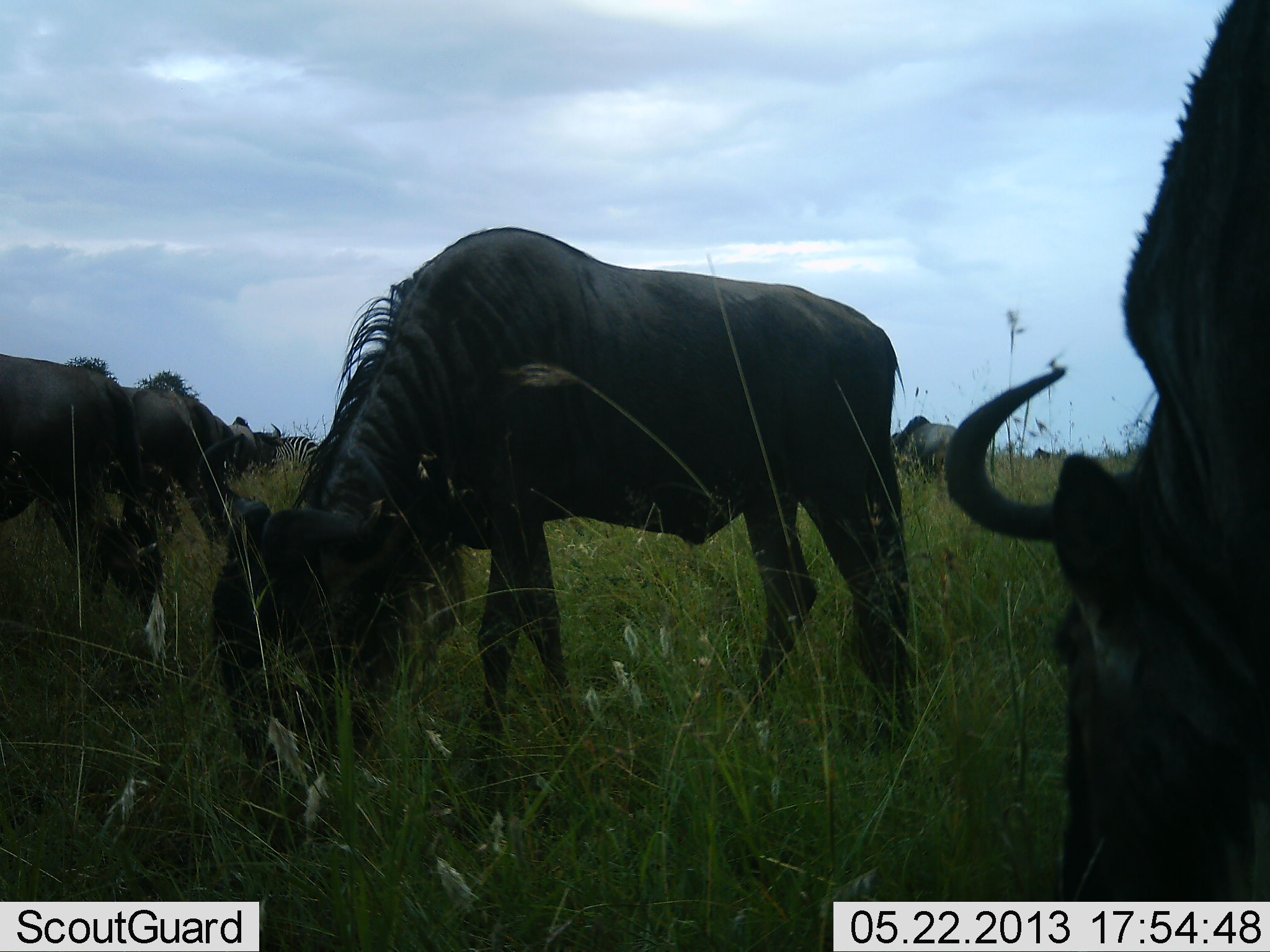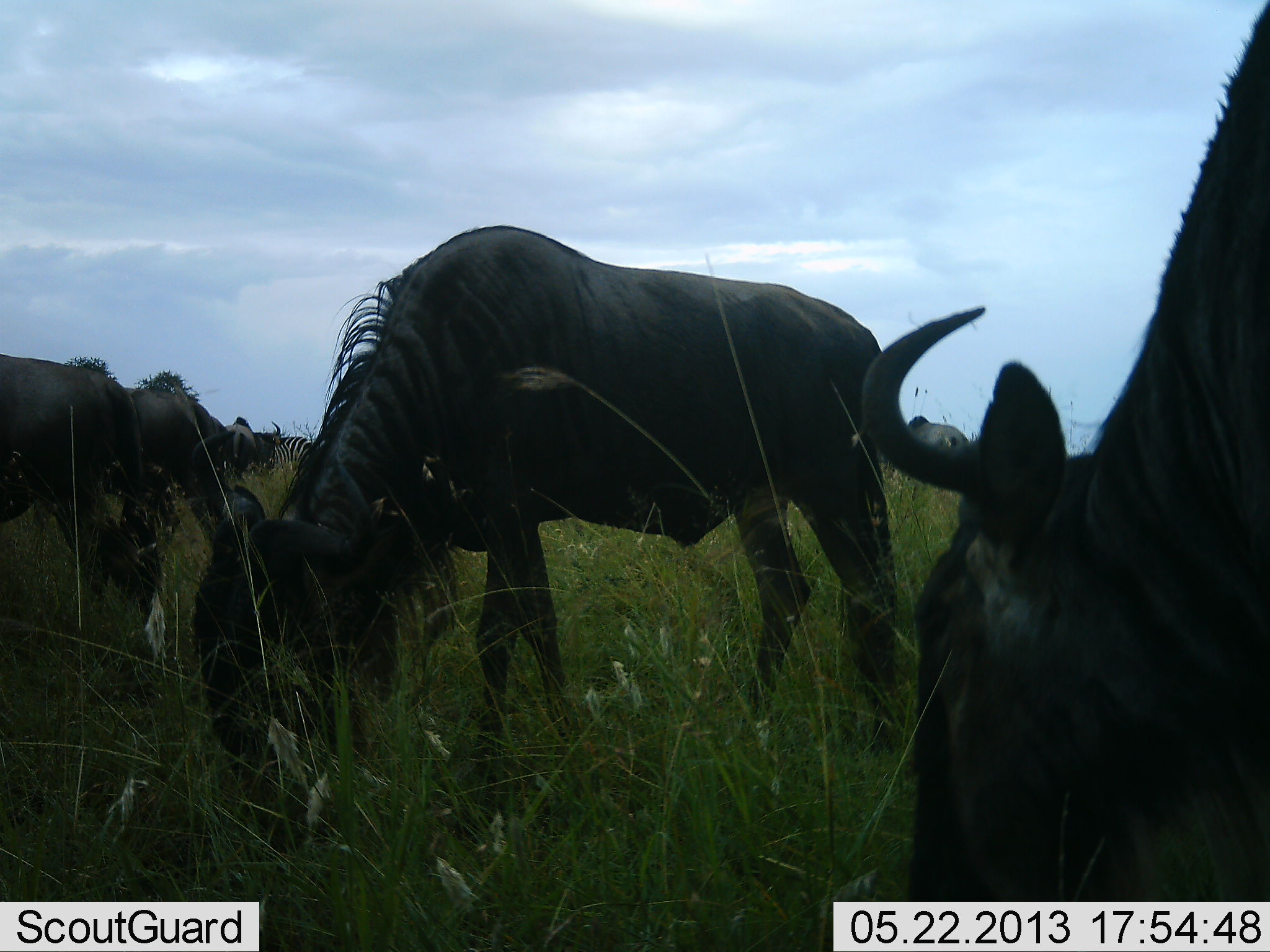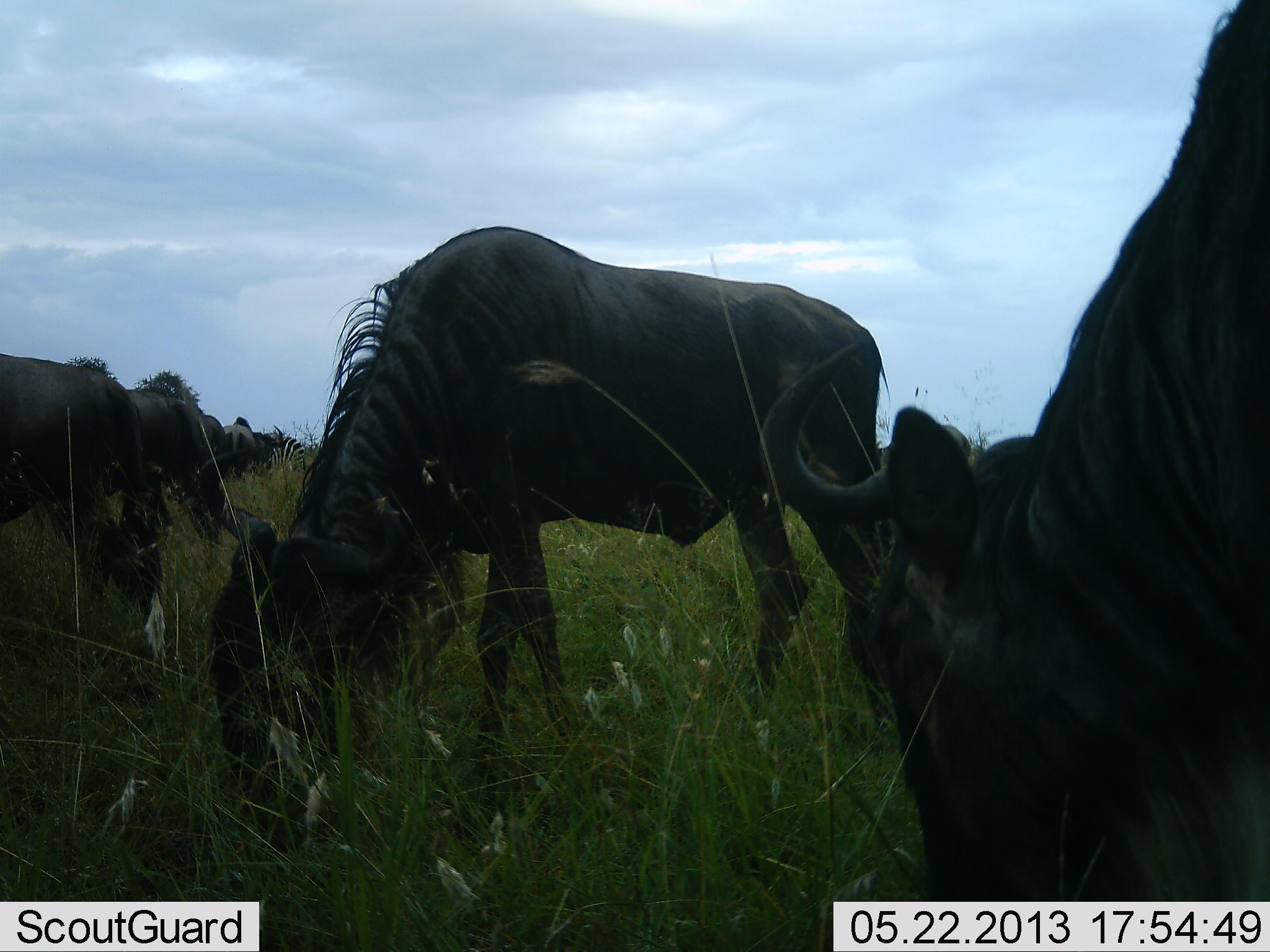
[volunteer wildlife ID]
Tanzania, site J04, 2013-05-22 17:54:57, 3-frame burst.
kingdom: Animalia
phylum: Chordata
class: Mammalia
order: Artiodactyla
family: Bovidae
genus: Connochaetes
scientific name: Connochaetes taurinus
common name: blue wildebeest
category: wildebeest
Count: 6.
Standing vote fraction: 33%.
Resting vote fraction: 0%.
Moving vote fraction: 0%.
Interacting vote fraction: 0%.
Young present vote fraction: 0%.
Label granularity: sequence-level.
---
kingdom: Animalia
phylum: Chordata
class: Mammalia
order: Perissodactyla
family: Equidae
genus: Equus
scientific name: Equus quagga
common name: plains zebra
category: zebra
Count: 1.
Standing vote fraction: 70%.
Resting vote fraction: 0%.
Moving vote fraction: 0%.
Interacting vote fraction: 0%.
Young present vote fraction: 0%.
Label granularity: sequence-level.